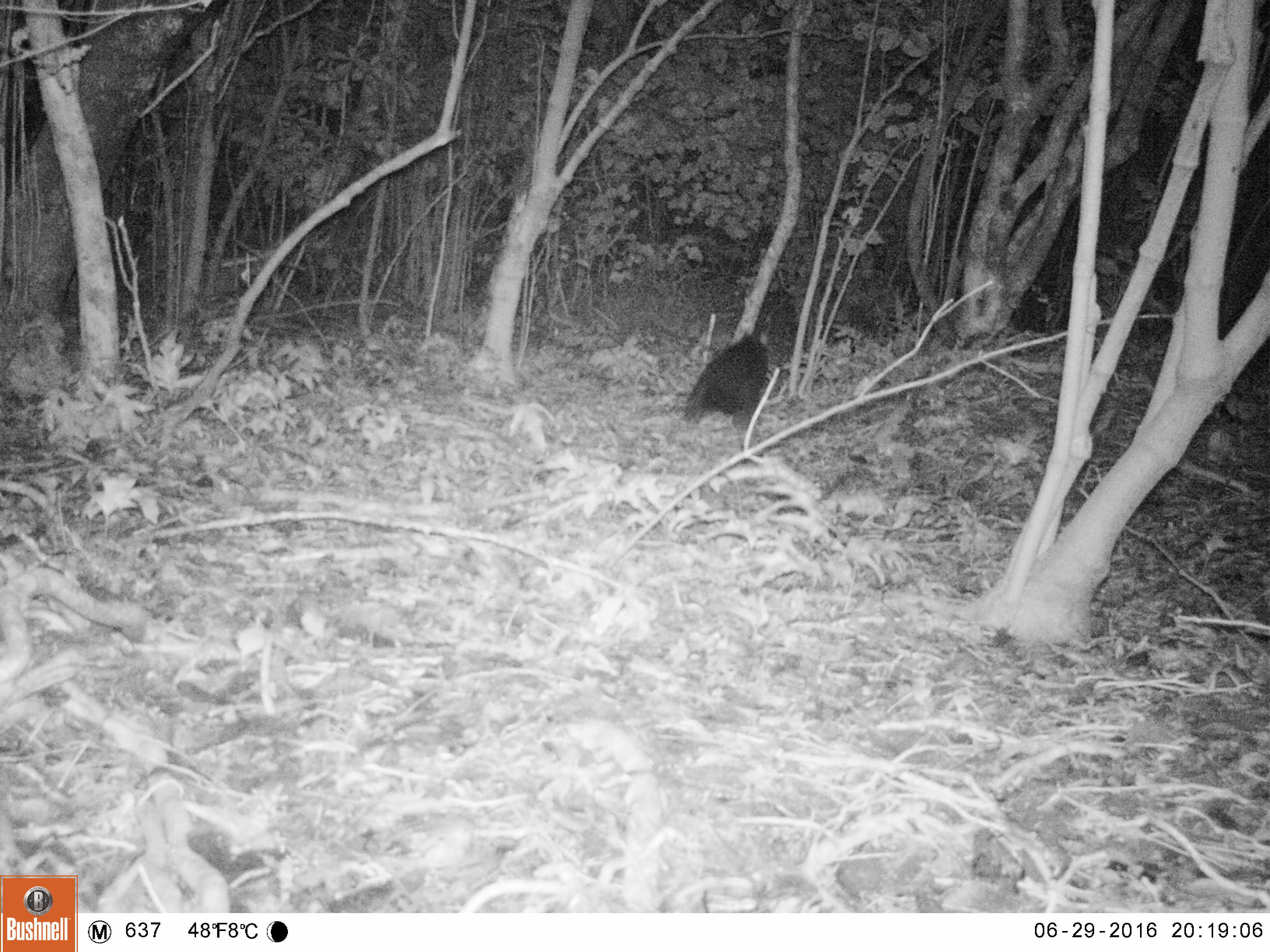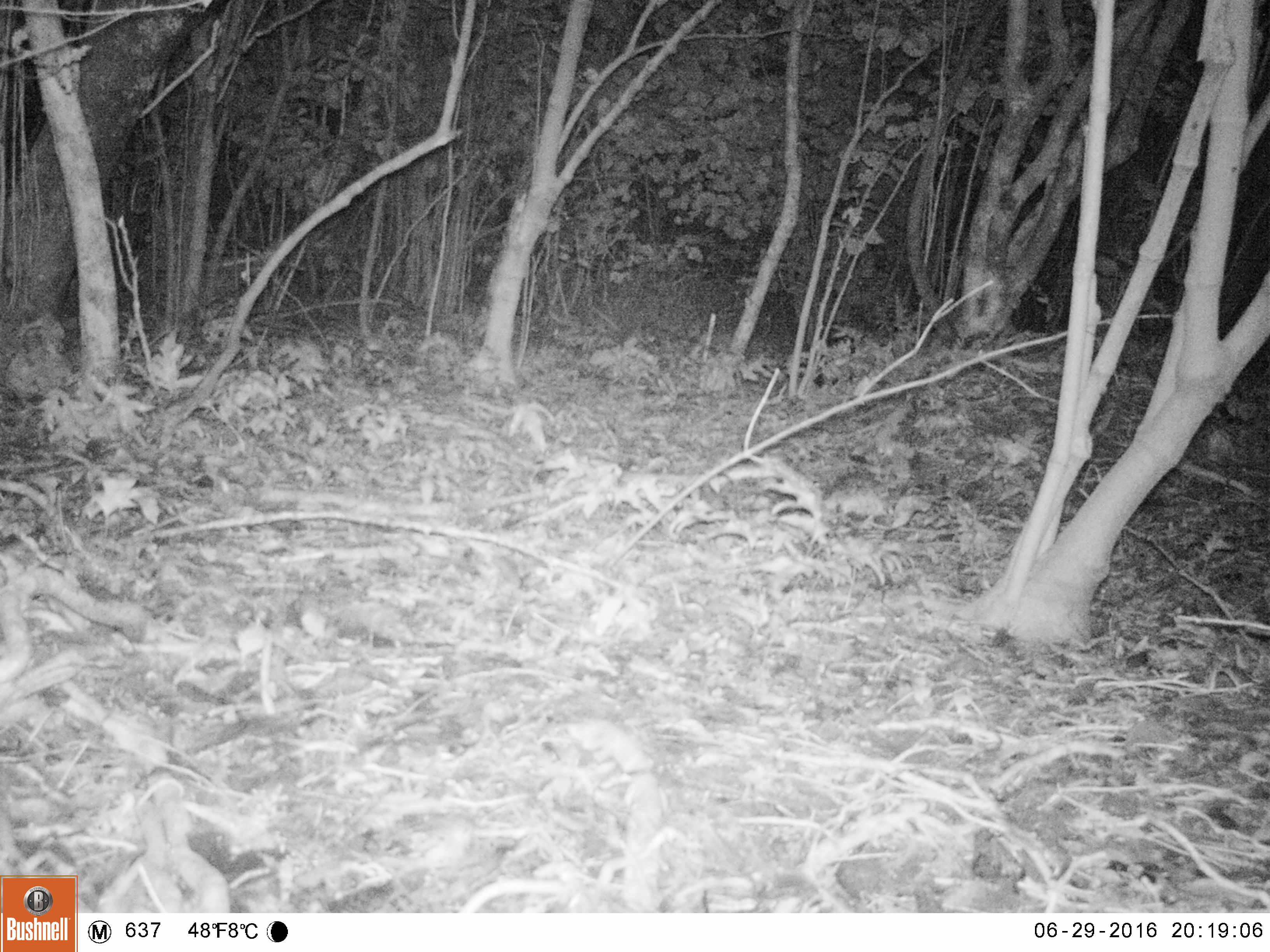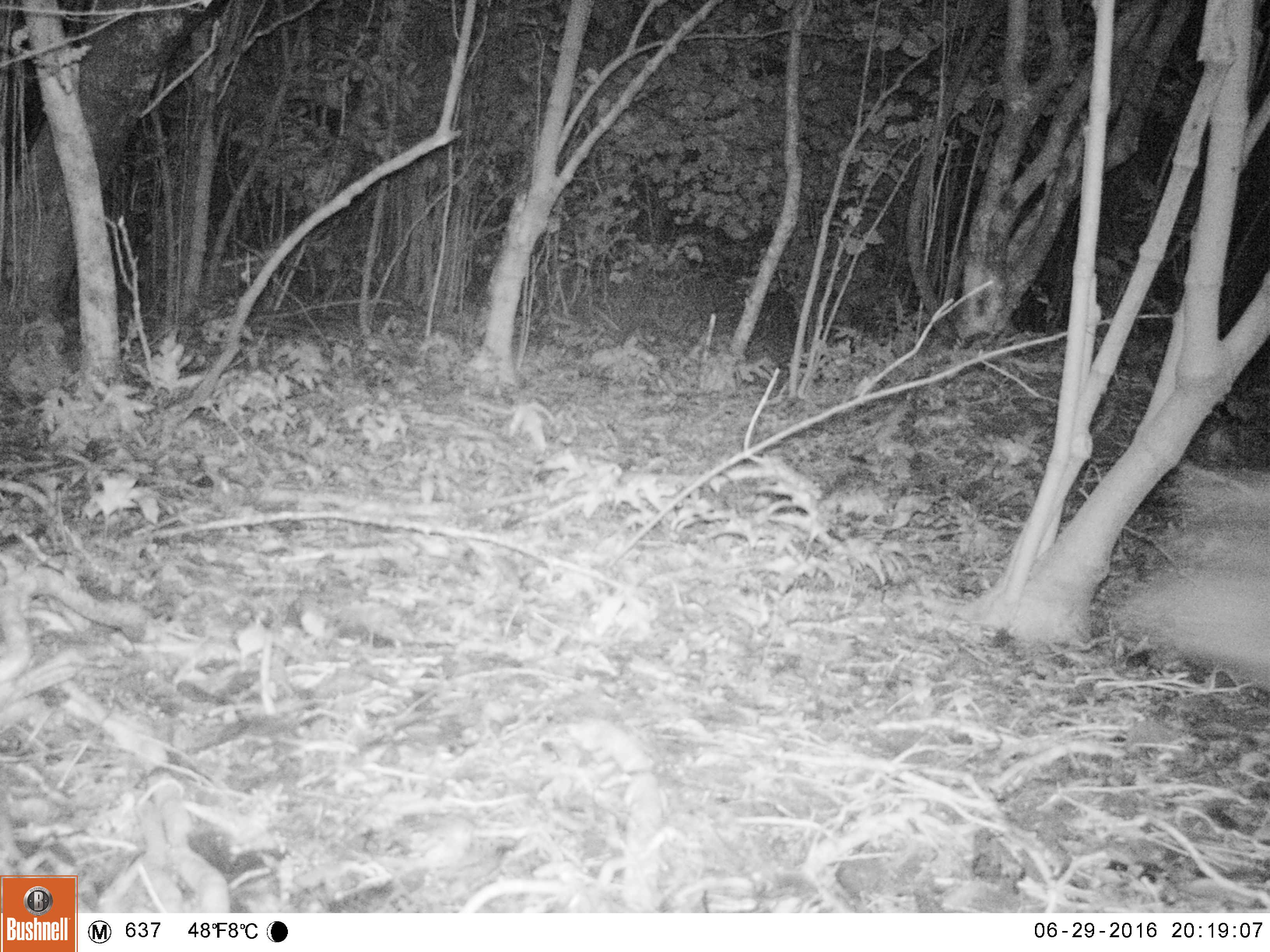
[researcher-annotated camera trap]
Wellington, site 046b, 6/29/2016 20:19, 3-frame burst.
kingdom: Animalia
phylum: Chordata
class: Mammalia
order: Didelphimorphia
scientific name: Didelphimorphia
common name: possum